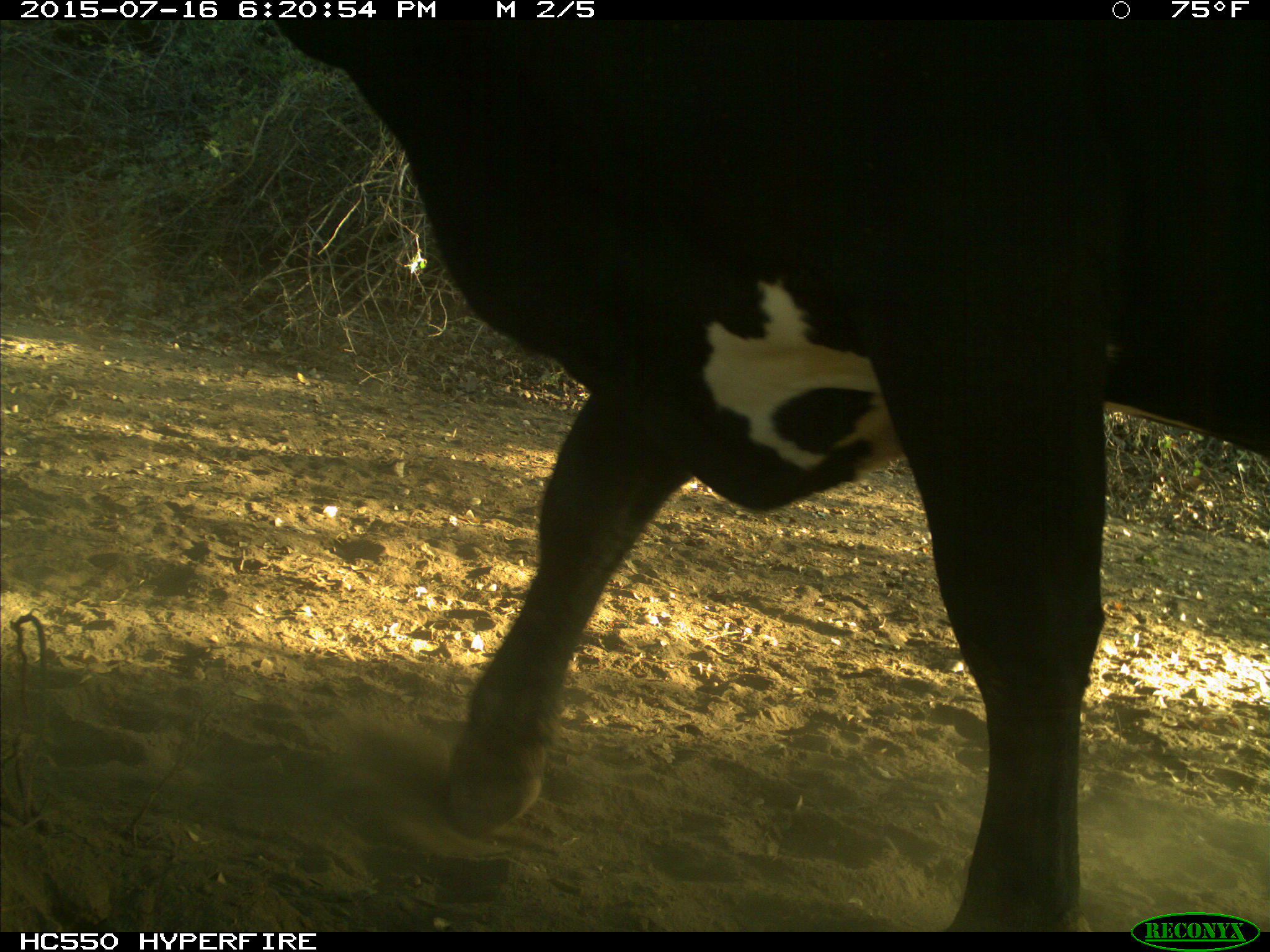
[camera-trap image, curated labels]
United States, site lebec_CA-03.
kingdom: Animalia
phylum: Chordata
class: Mammalia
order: Artiodactyla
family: Bovidae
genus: Bos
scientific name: Bos taurus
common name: domestic cow